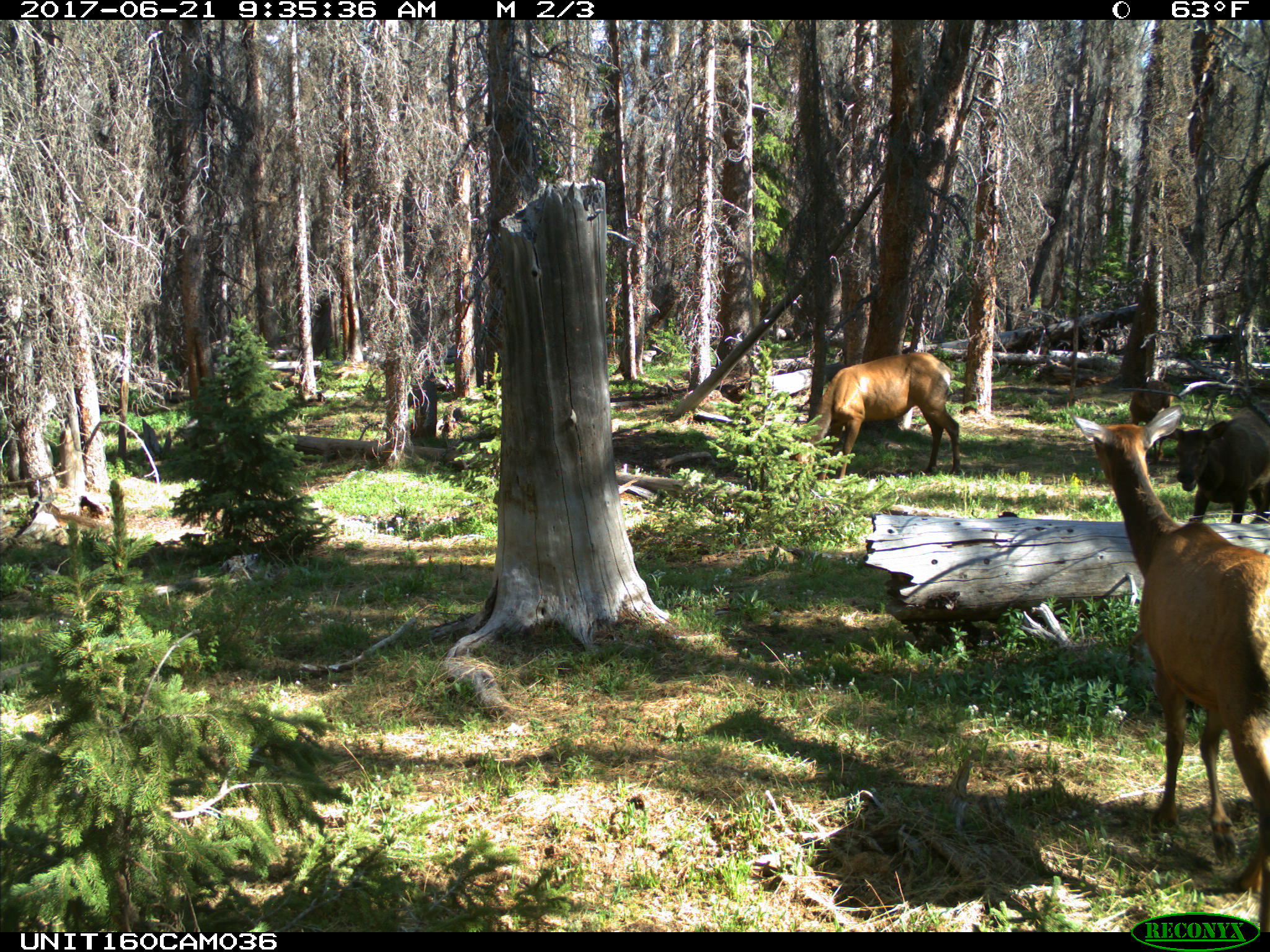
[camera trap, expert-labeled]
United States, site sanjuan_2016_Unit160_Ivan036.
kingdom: Animalia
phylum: Chordata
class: Mammalia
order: Artiodactyla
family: Cervidae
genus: Cervus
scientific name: Cervus elaphus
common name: red deer